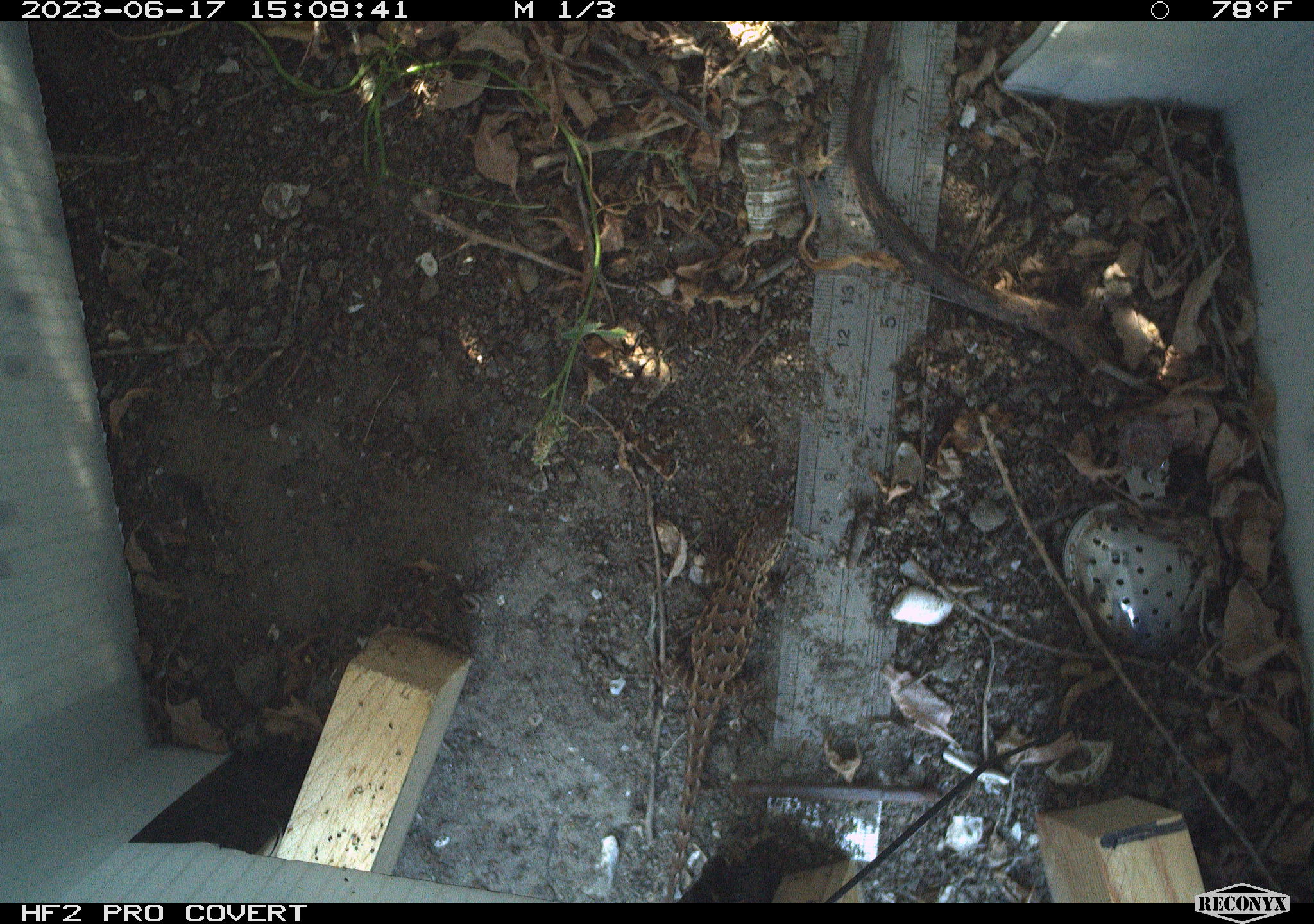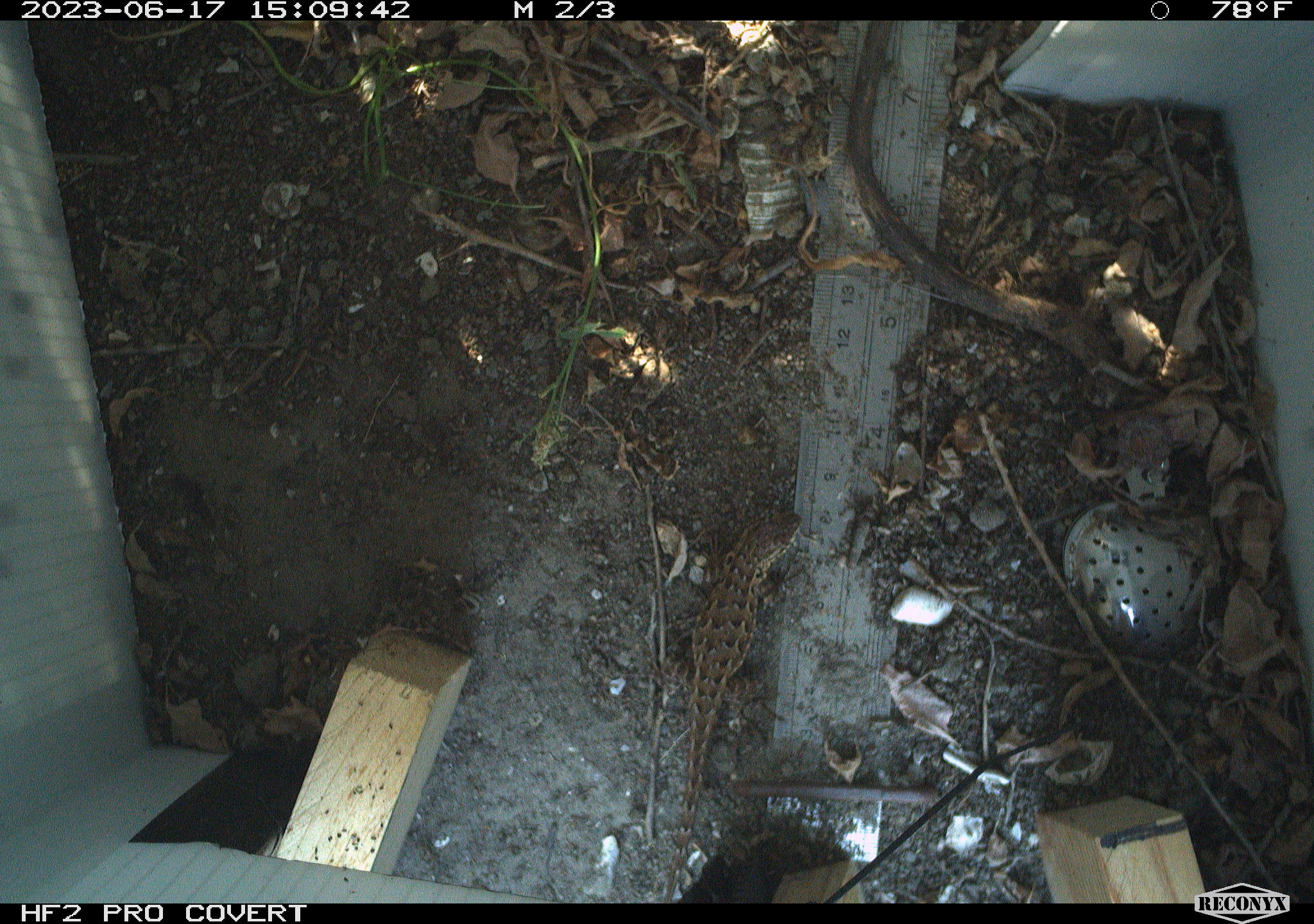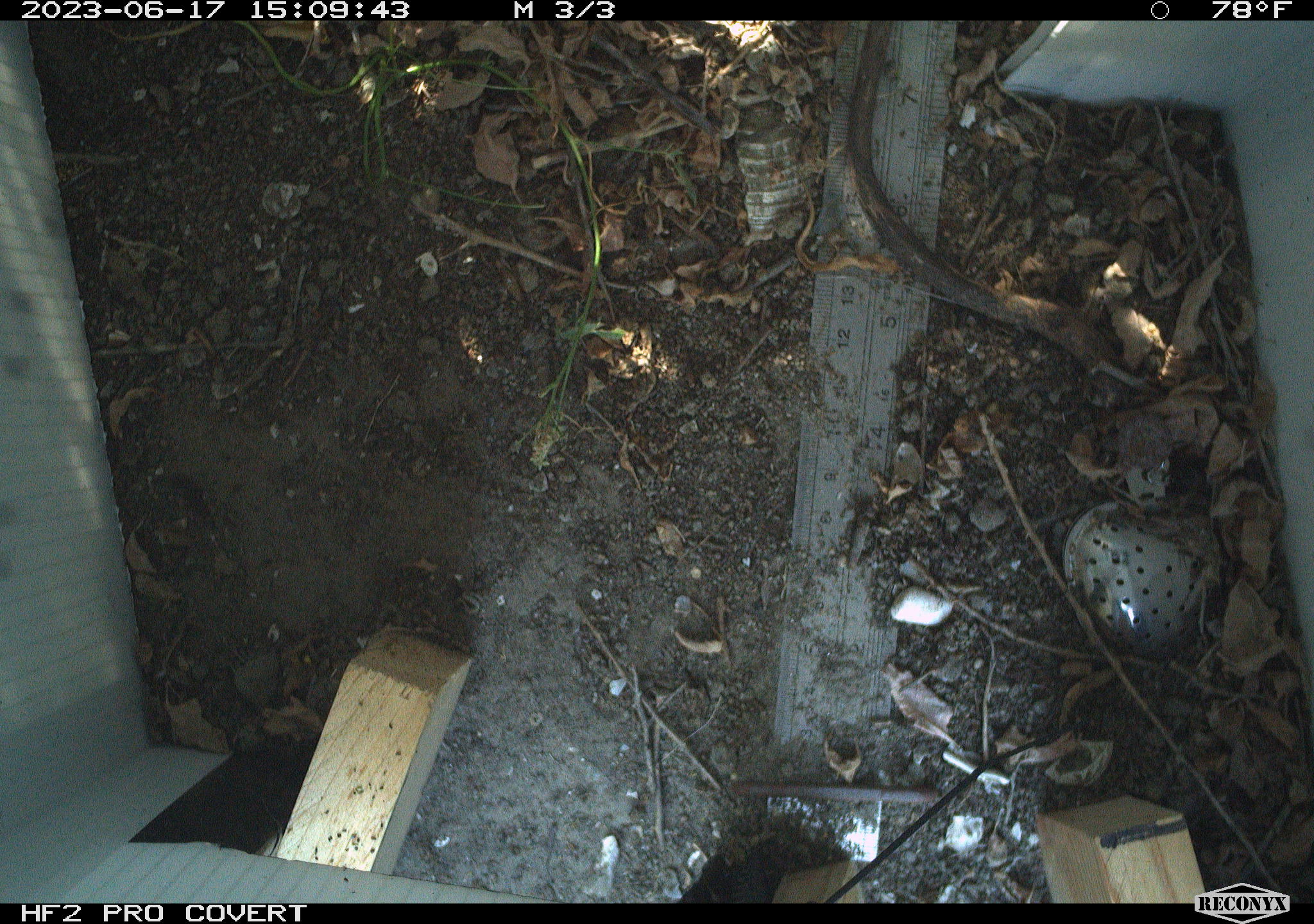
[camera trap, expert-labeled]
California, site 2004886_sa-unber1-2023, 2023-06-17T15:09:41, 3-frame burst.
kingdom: Animalia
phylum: Chordata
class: Reptilia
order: Squamata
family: Phrynosomatidae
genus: Sceloporus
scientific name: Sceloporus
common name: spiny lizards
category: sceloporus species